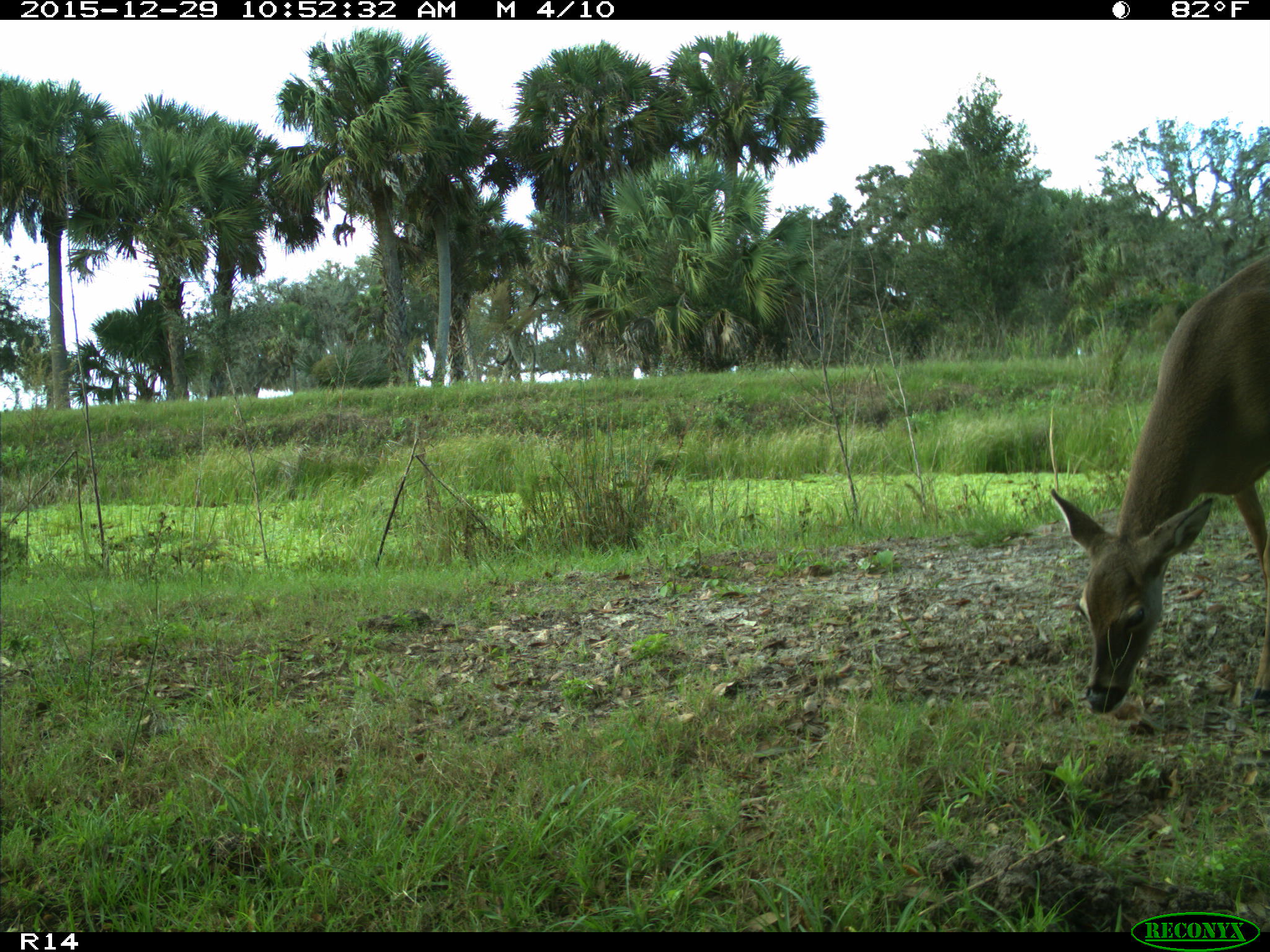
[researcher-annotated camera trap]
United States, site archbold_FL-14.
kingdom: Animalia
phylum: Chordata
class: Mammalia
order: Artiodactyla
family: Cervidae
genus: Odocoileus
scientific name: Odocoileus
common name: deer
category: unidentified deer